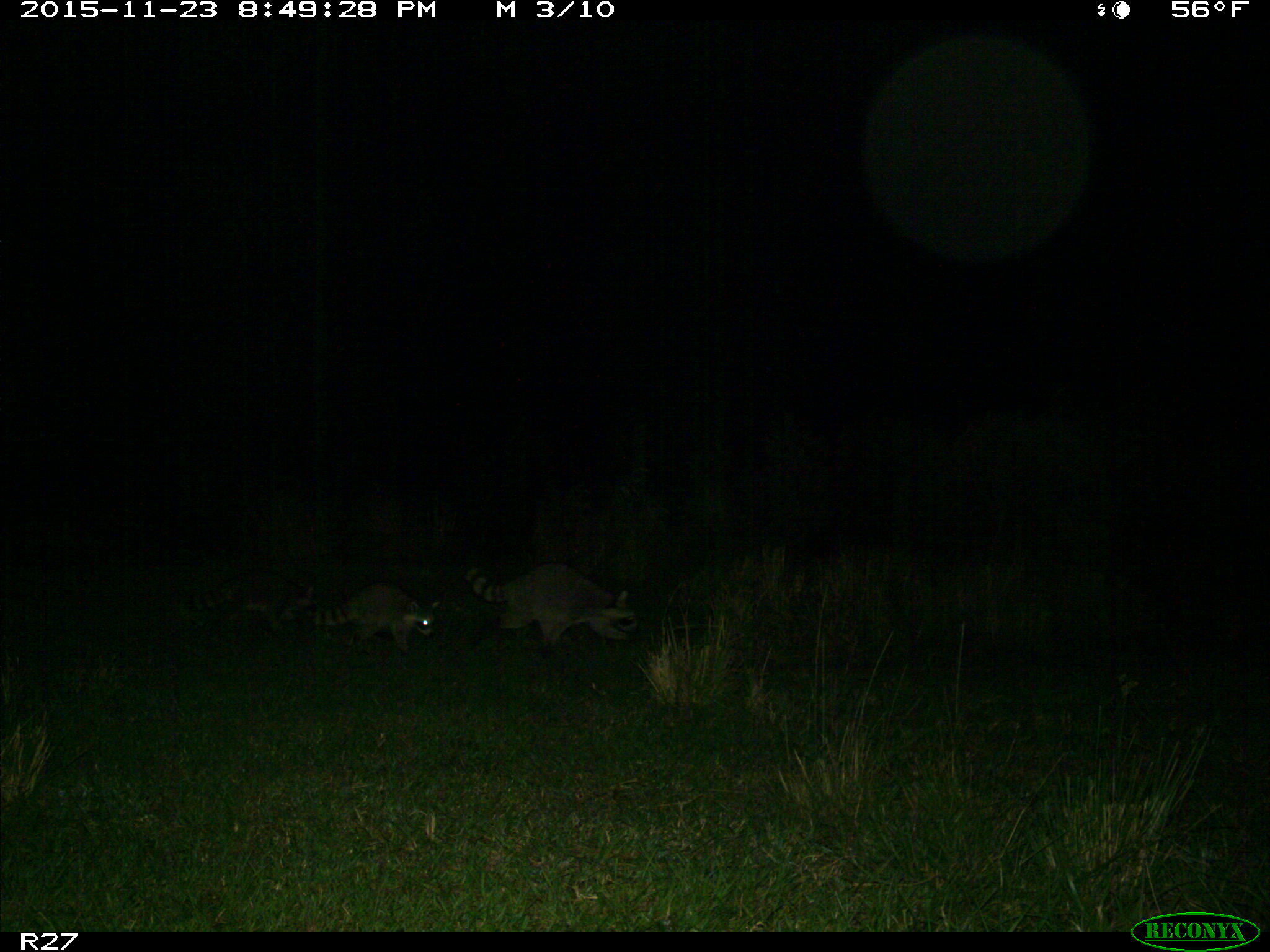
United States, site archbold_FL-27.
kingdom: Animalia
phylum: Chordata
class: Mammalia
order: Carnivora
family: Procyonidae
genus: Procyon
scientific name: Procyon lotor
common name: common raccoon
Procyon lotor (common raccoon).